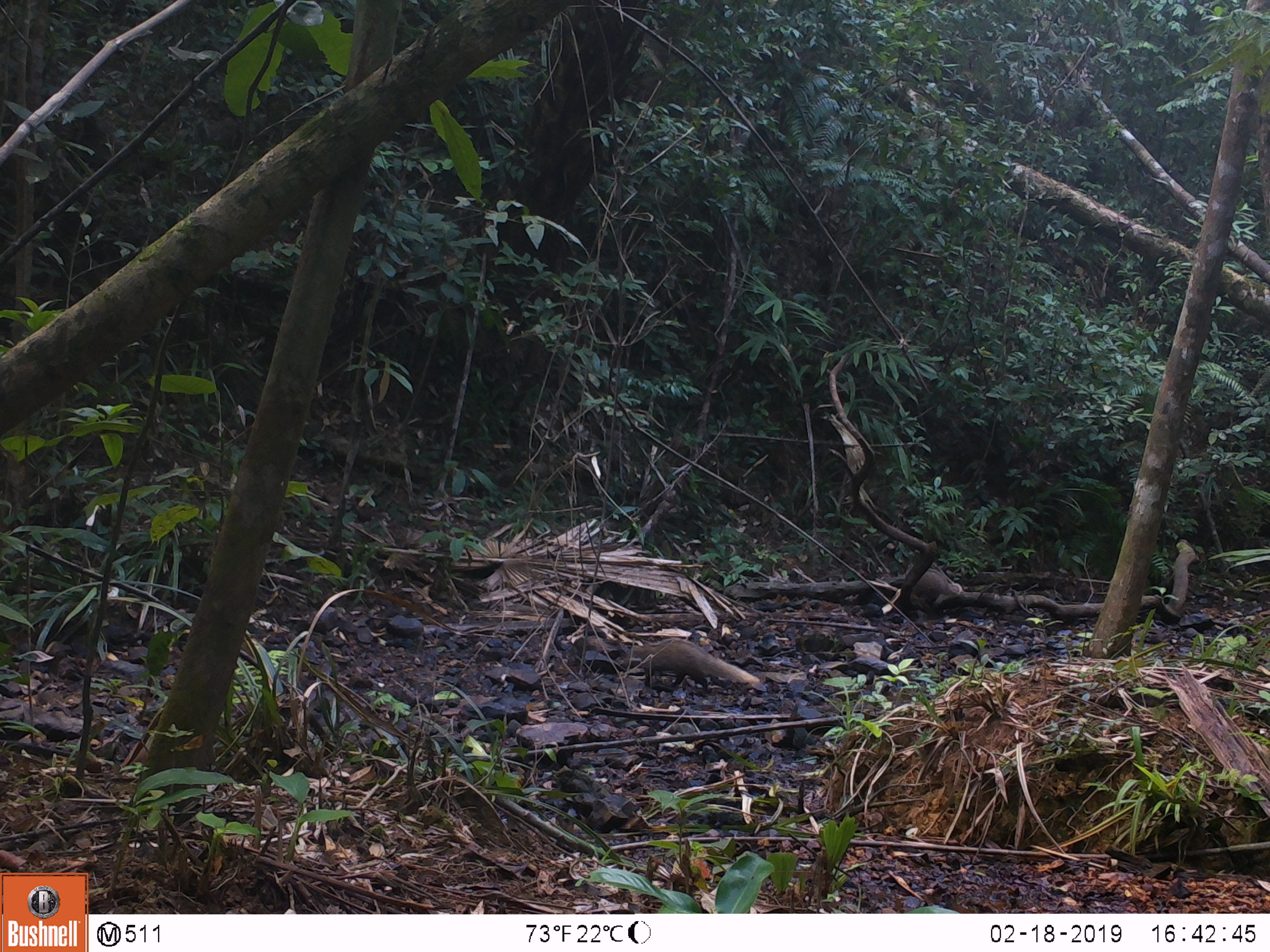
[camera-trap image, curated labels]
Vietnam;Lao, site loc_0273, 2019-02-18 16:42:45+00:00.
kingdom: Animalia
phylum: Chordata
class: Mammalia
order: Carnivora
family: Herpestidae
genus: Urva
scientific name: Urva urva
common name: crab-eating mongoose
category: crab eating mongoose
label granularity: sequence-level